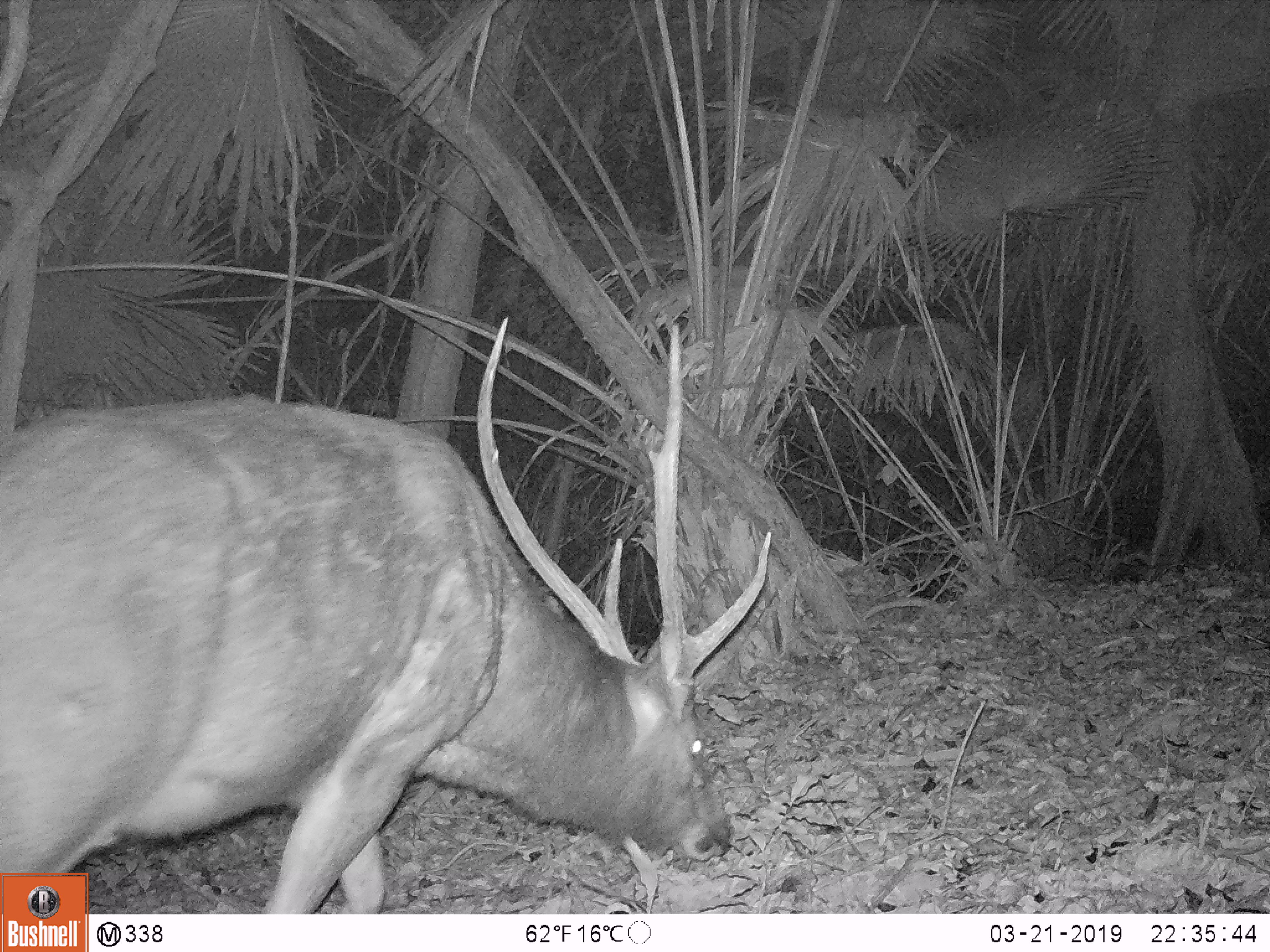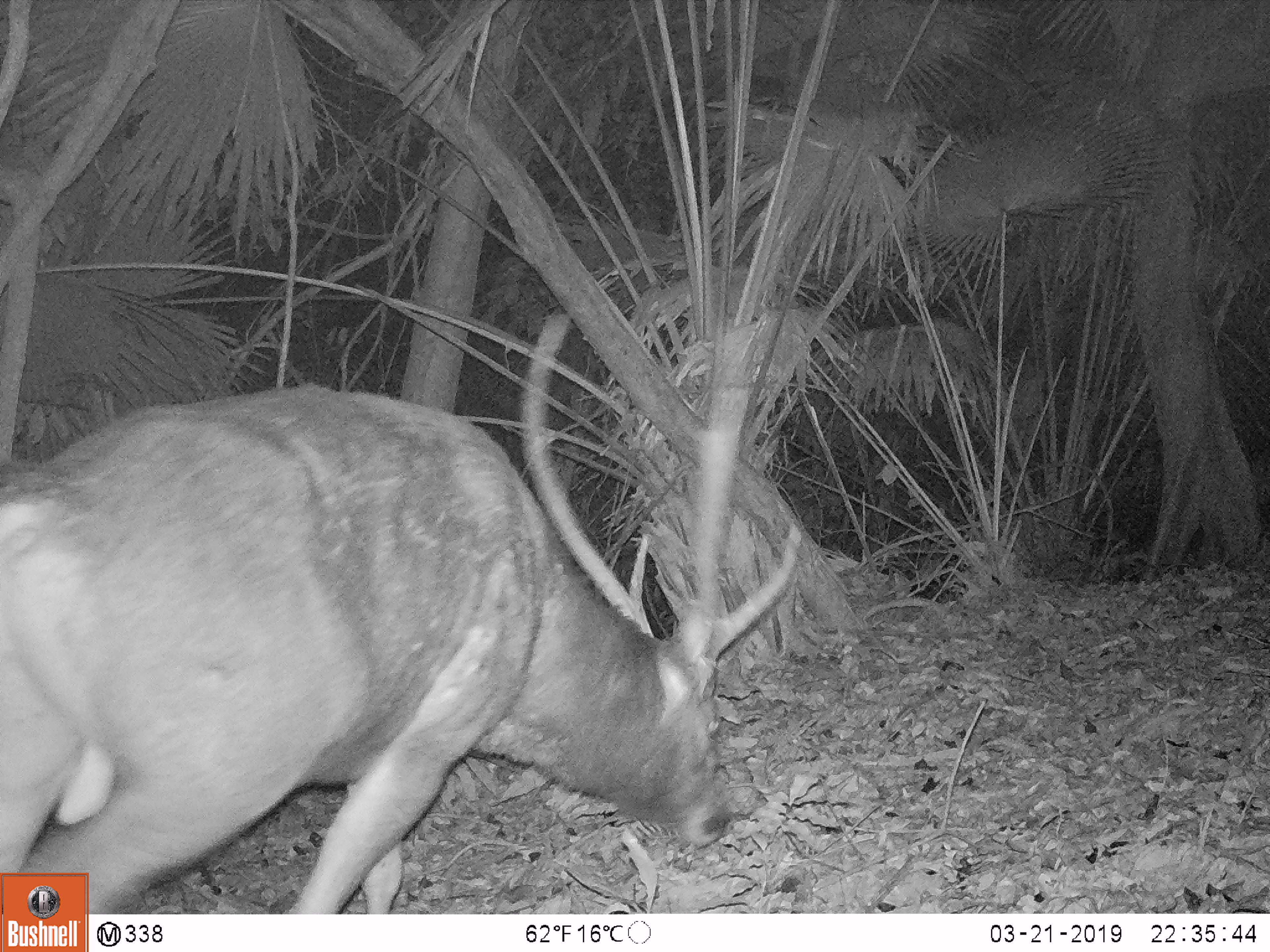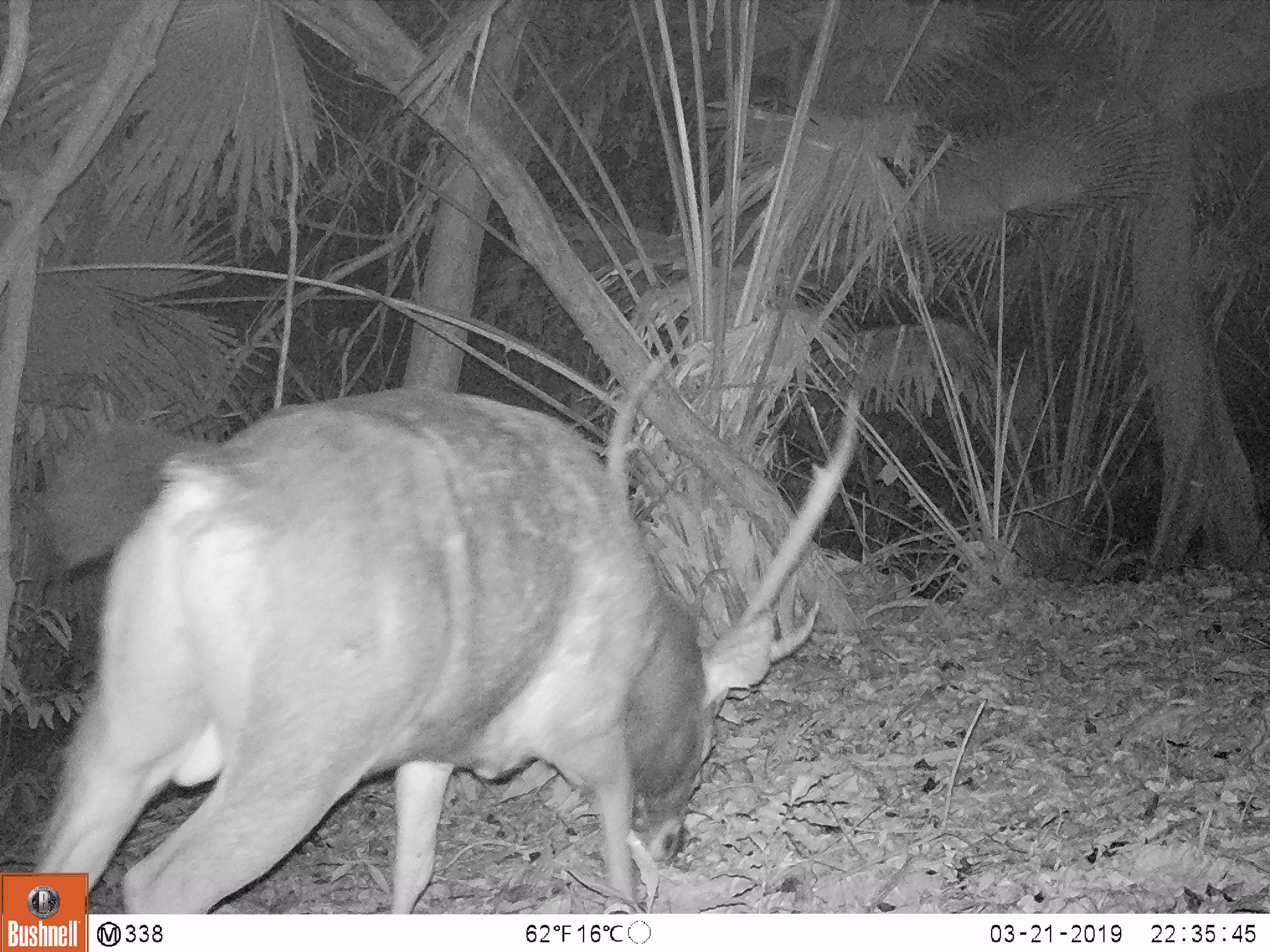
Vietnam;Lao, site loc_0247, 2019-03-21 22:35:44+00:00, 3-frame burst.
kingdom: Animalia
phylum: Chordata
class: Mammalia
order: Artiodactyla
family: Cervidae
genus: Rusa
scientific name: Rusa unicolor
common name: sambar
Sambar (Rusa unicolor). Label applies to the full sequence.